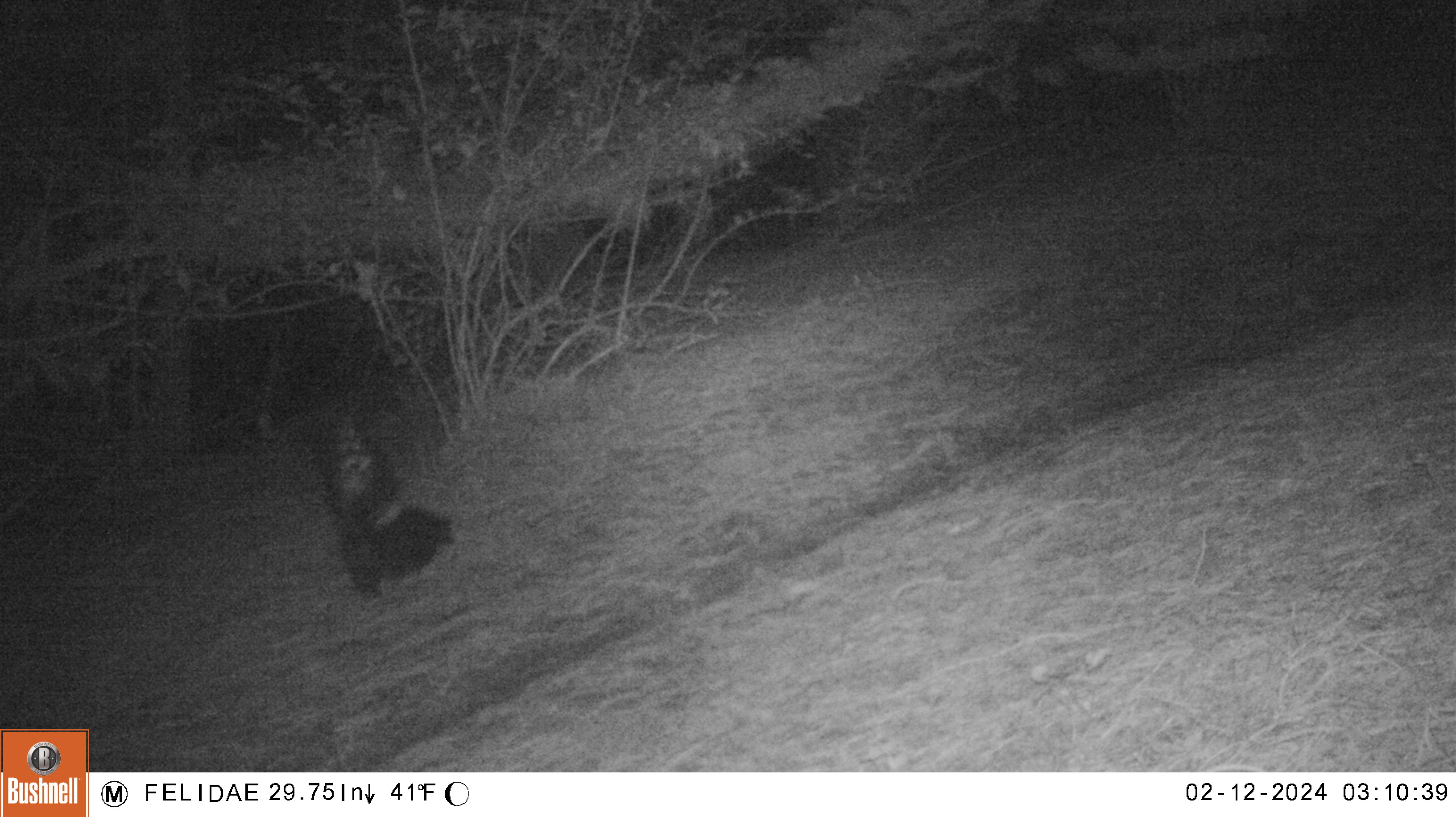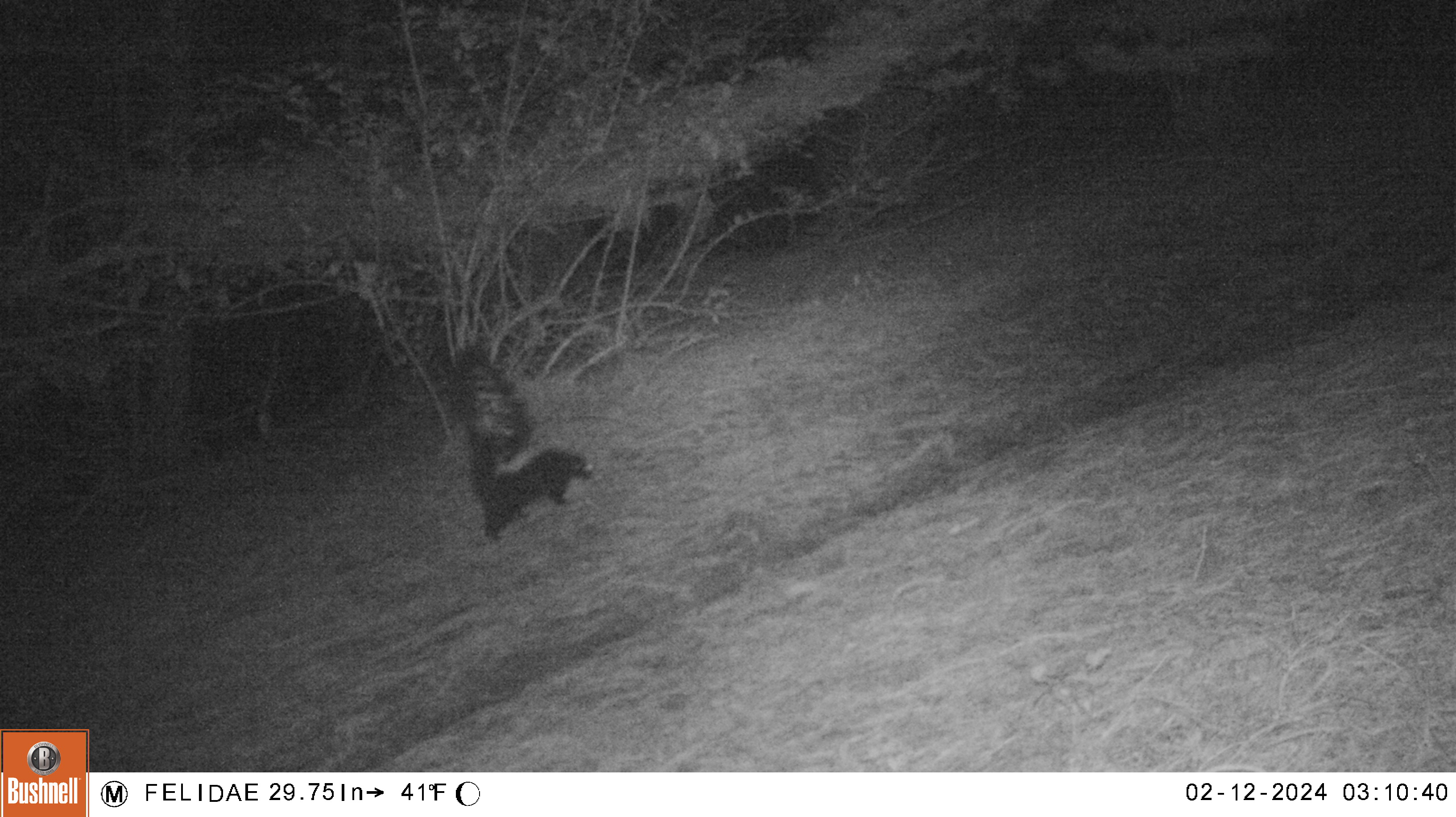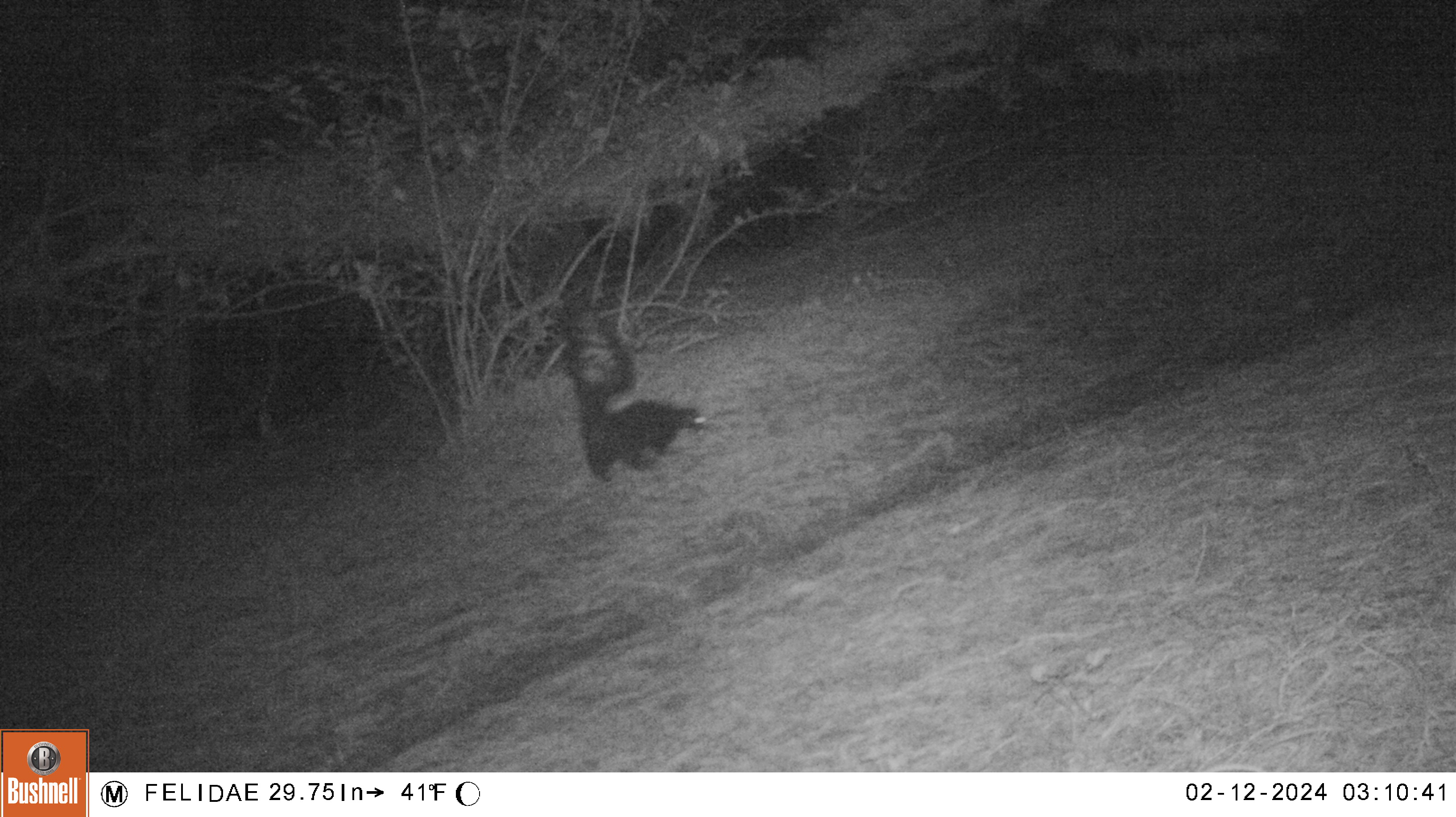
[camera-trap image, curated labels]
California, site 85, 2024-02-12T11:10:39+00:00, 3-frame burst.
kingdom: Animalia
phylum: Chordata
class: Mammalia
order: Carnivora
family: Mephitidae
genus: Mephitis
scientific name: Mephitis mephitis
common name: striped skunk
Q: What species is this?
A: Striped skunk (Mephitis mephitis).